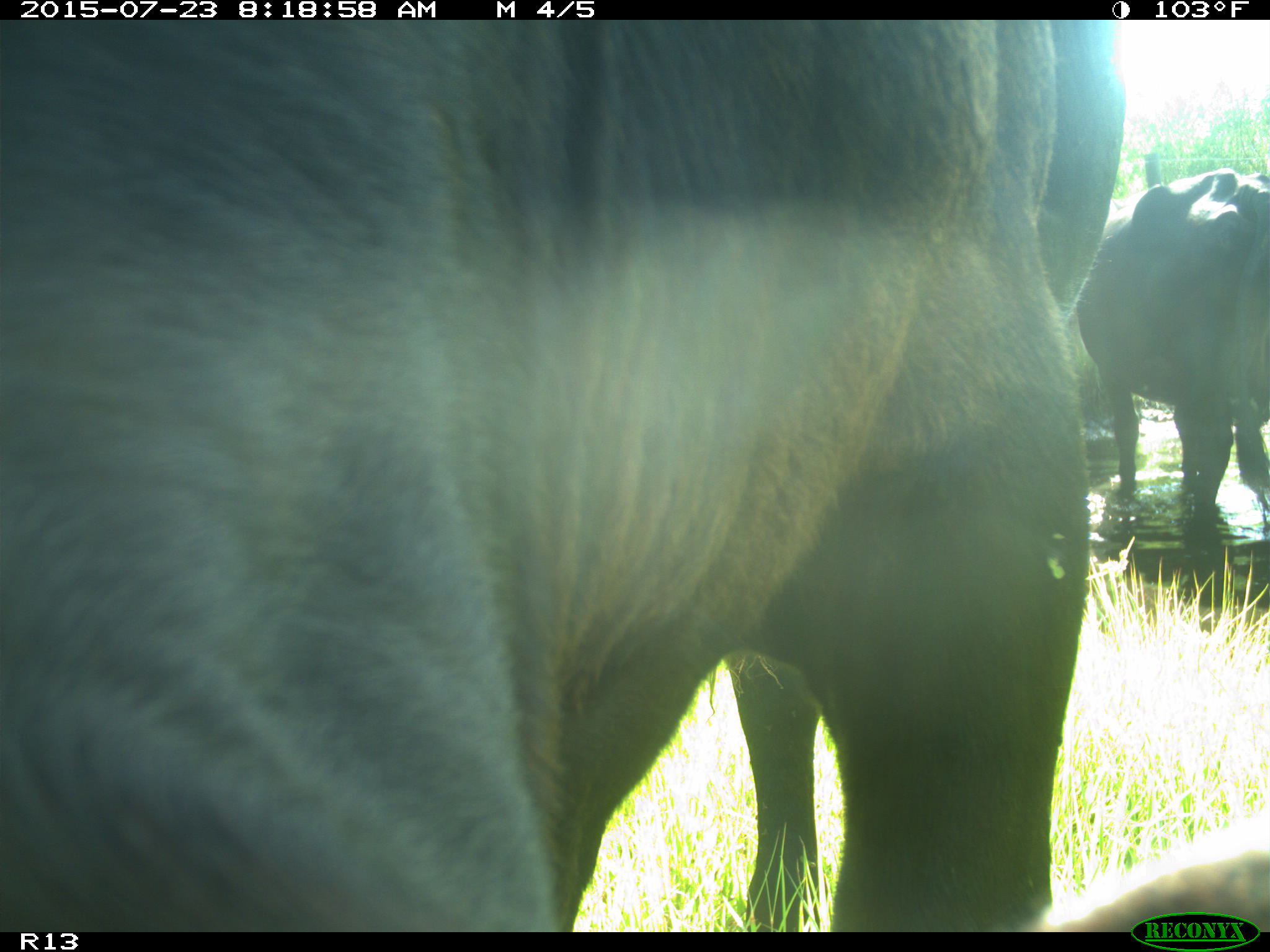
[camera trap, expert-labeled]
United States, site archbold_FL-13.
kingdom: Animalia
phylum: Chordata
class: Mammalia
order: Artiodactyla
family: Bovidae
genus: Bos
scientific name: Bos taurus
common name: domestic cow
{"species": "Bos taurus (domestic cow)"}